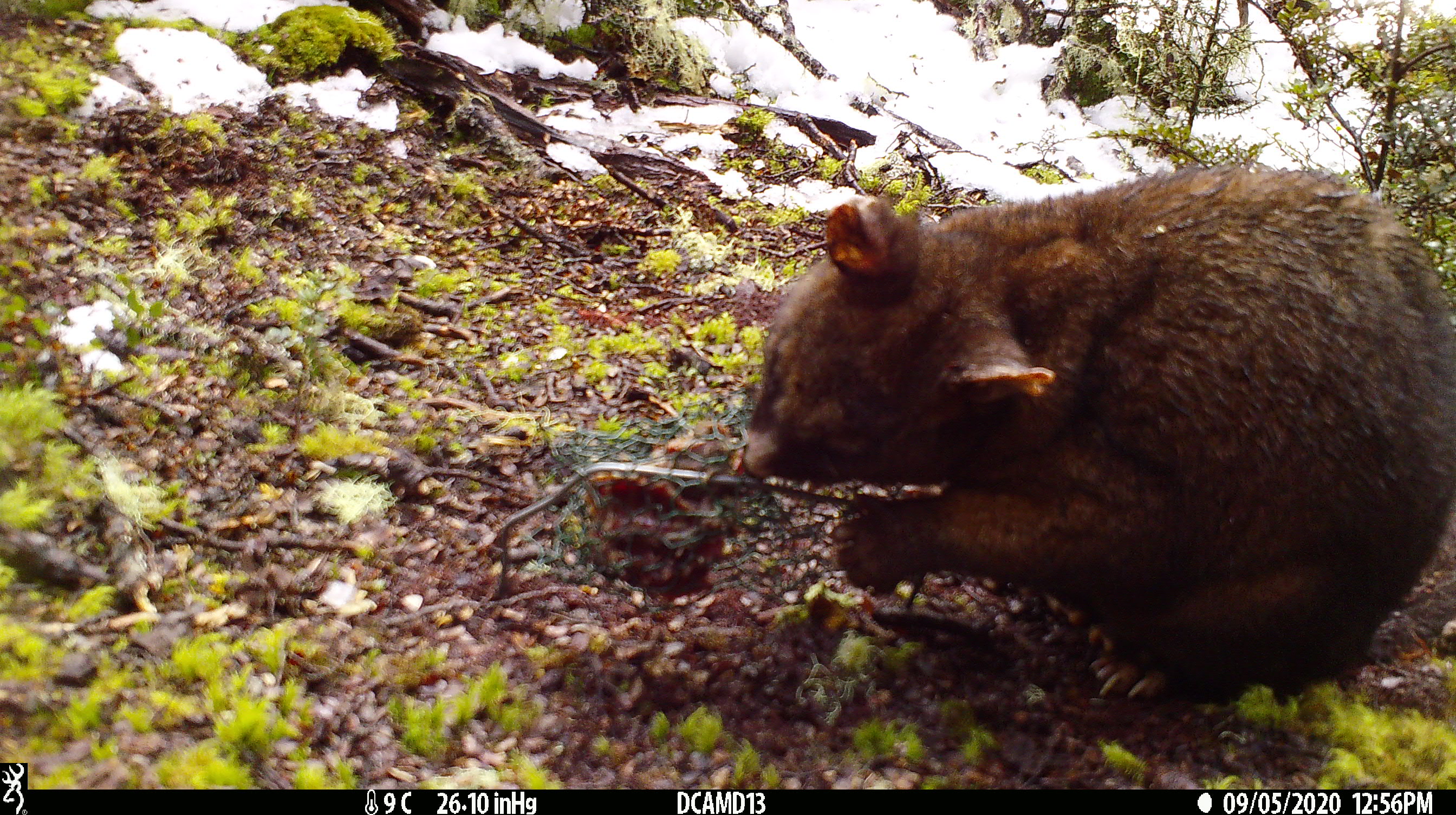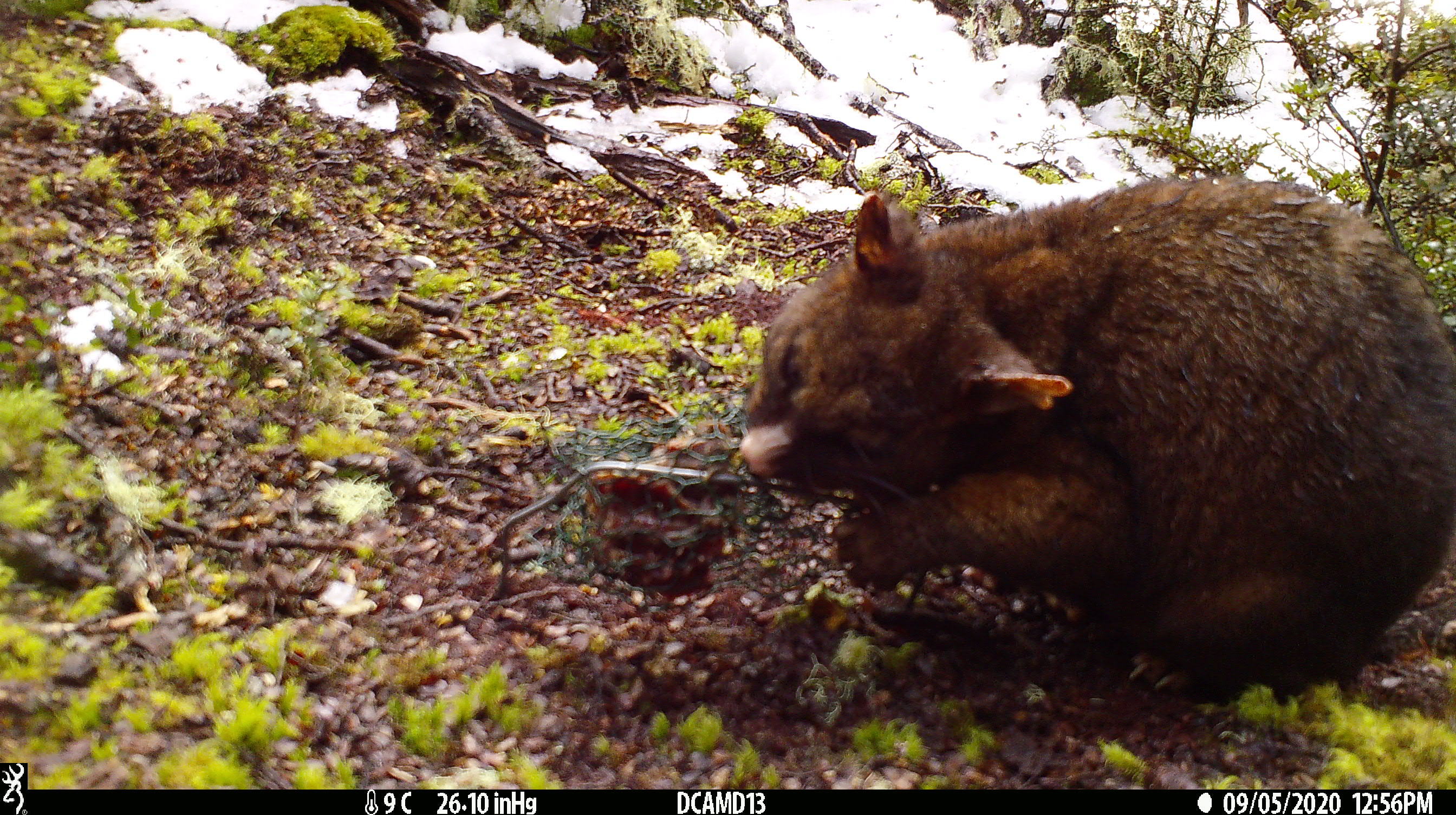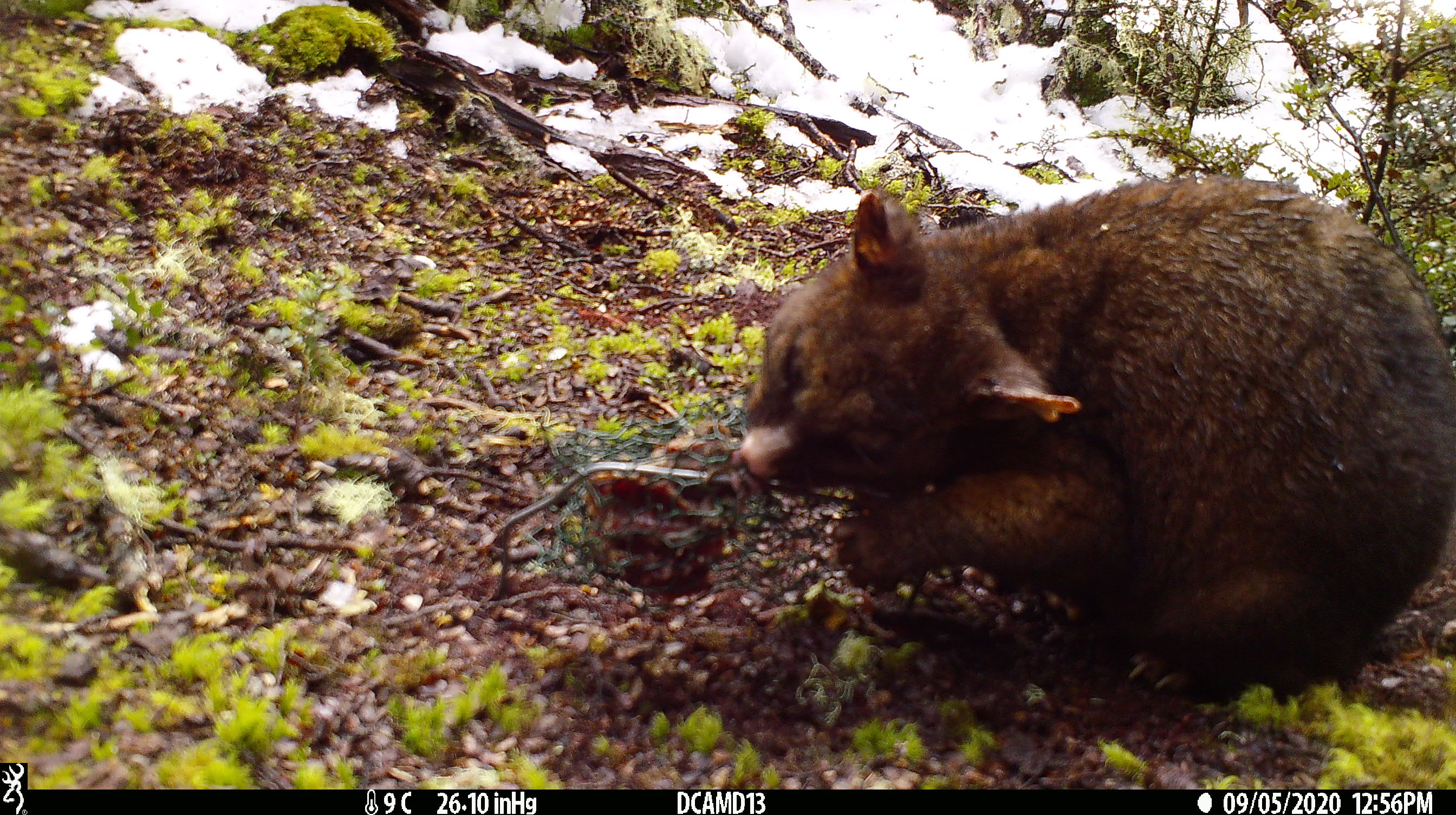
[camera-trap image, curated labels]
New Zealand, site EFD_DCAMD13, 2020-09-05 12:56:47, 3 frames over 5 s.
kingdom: Animalia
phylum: Chordata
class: Mammalia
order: Diprotodontia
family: Phalangeridae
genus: Trichosurus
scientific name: Trichosurus vulpecula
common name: common brushtail possum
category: possum